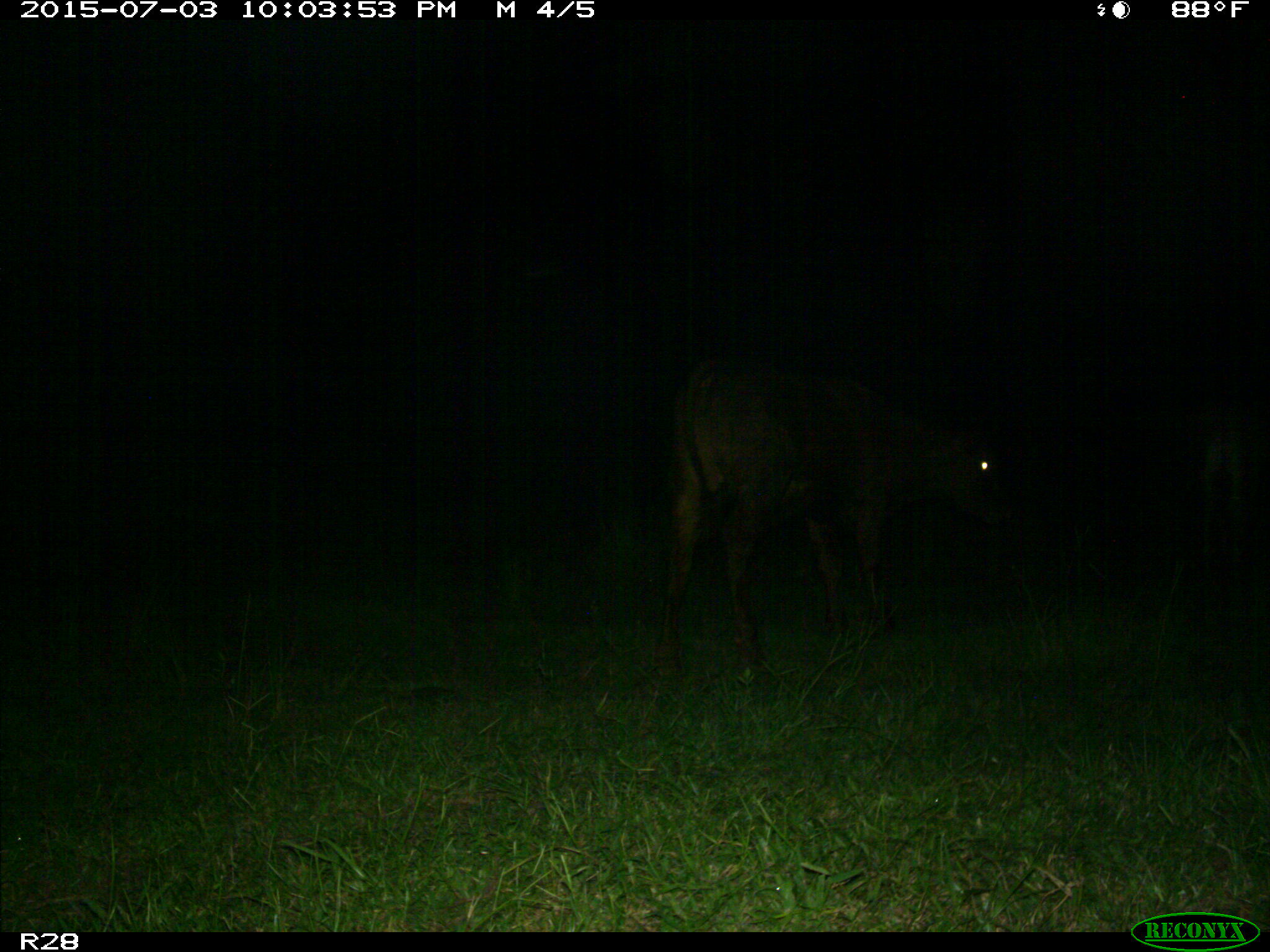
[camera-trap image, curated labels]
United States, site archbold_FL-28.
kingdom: Animalia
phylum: Chordata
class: Mammalia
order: Artiodactyla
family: Bovidae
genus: Bos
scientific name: Bos taurus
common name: domestic cow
Bos taurus (domestic cow).